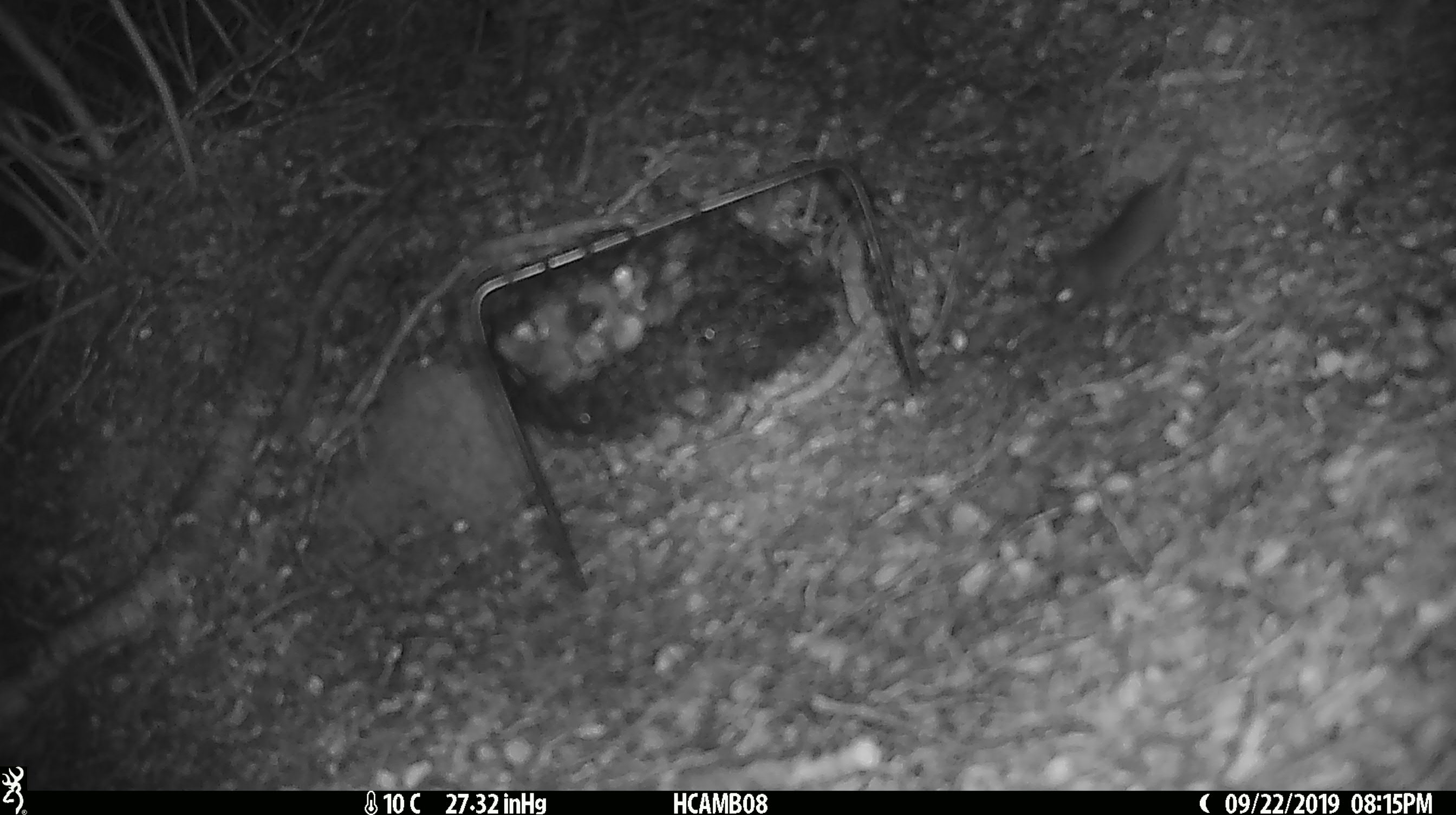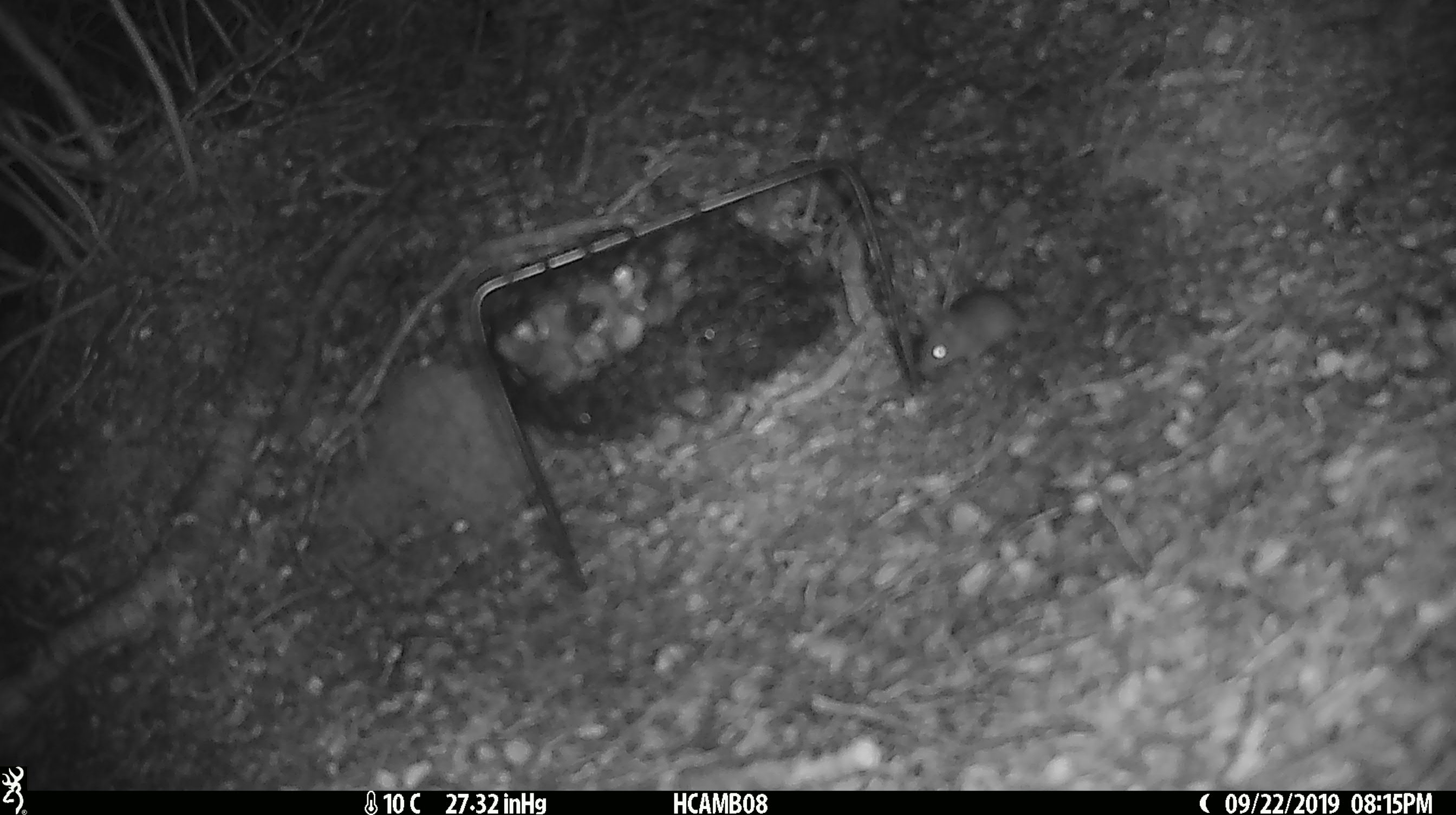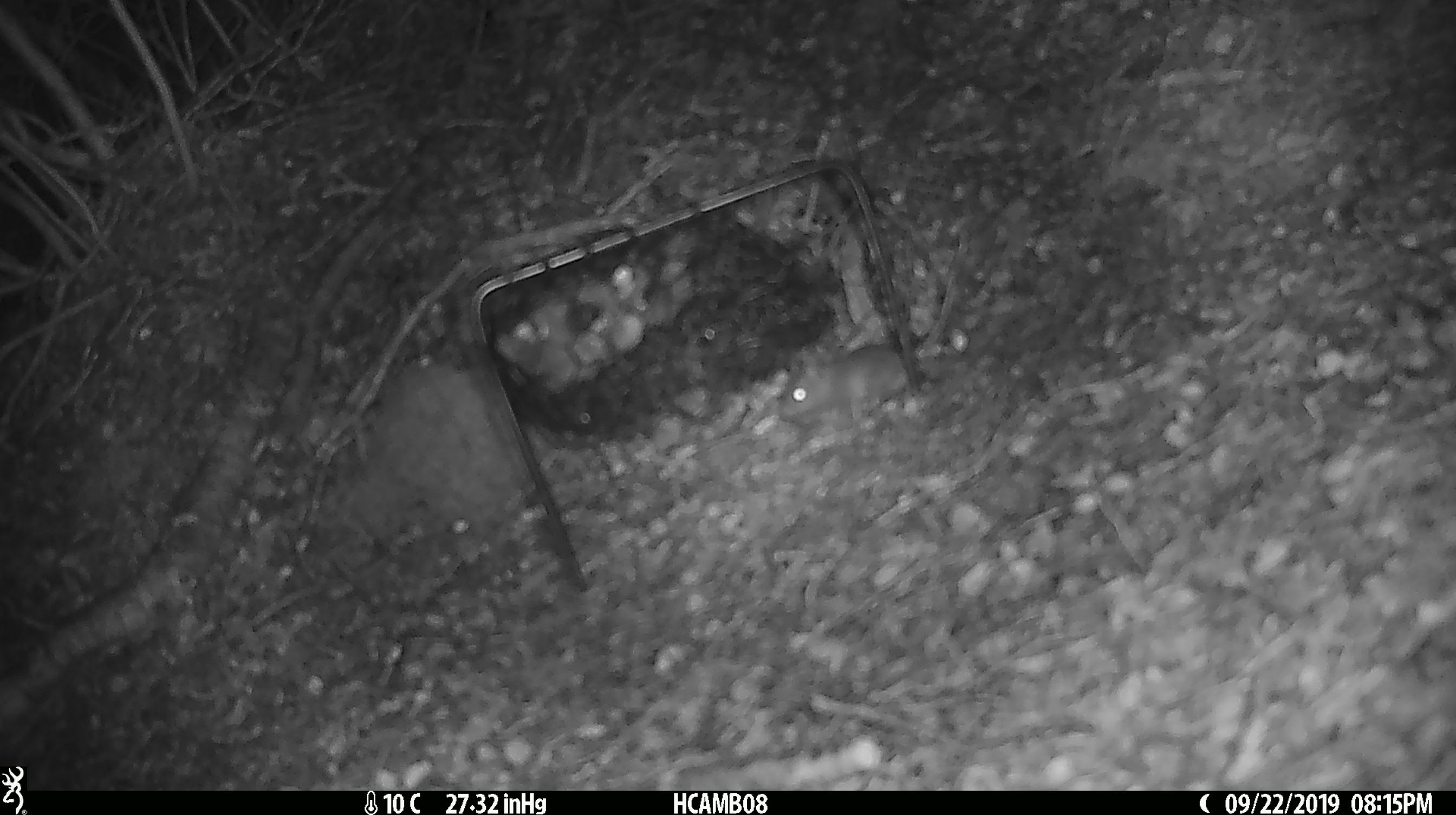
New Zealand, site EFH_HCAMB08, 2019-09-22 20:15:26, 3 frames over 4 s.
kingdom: Animalia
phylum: Chordata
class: Mammalia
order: Rodentia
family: Muridae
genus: Mus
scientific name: Mus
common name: mouse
Mouse (Mus).